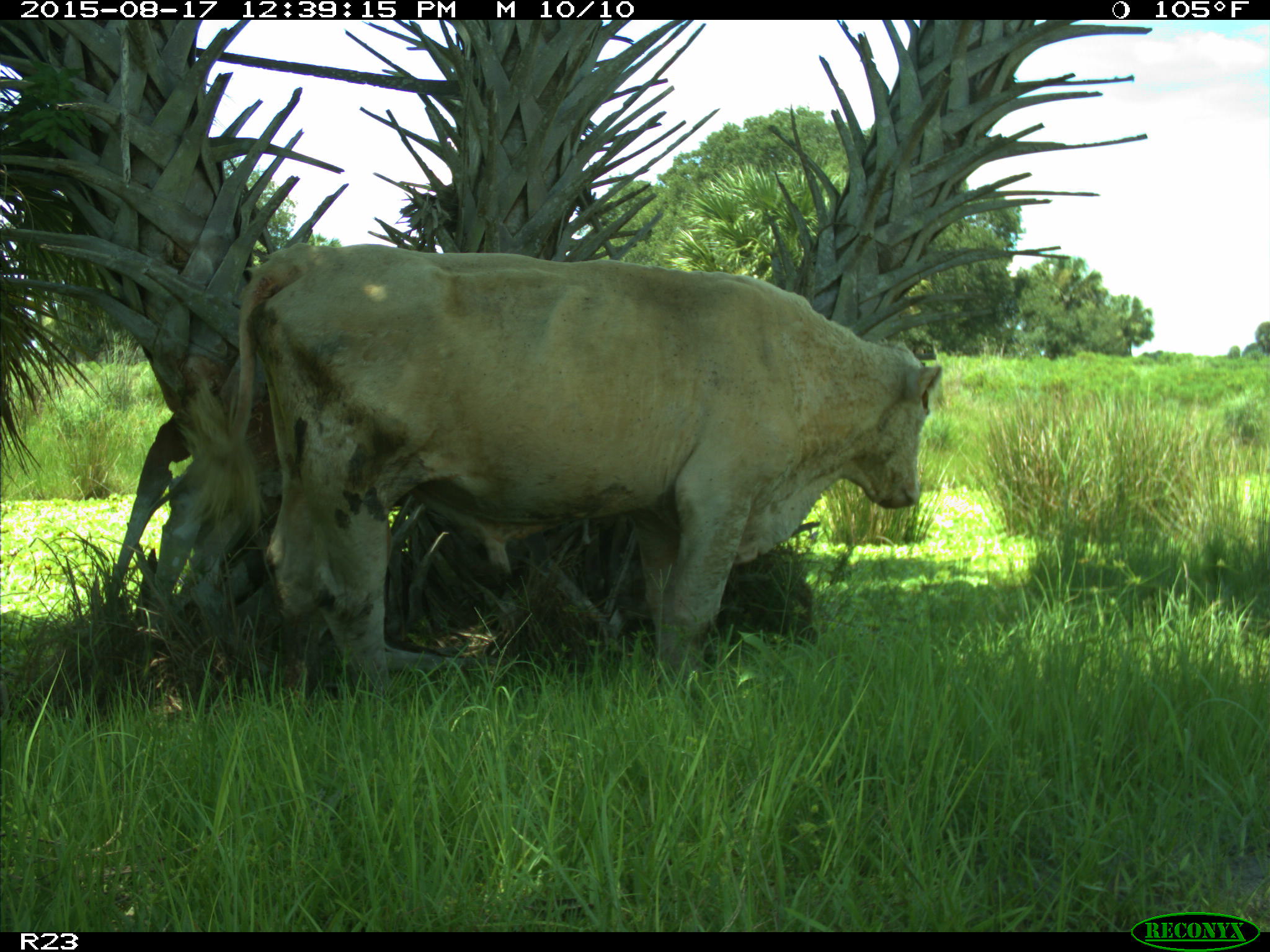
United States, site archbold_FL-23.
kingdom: Animalia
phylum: Chordata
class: Mammalia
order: Artiodactyla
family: Bovidae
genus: Bos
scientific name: Bos taurus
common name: domestic cow